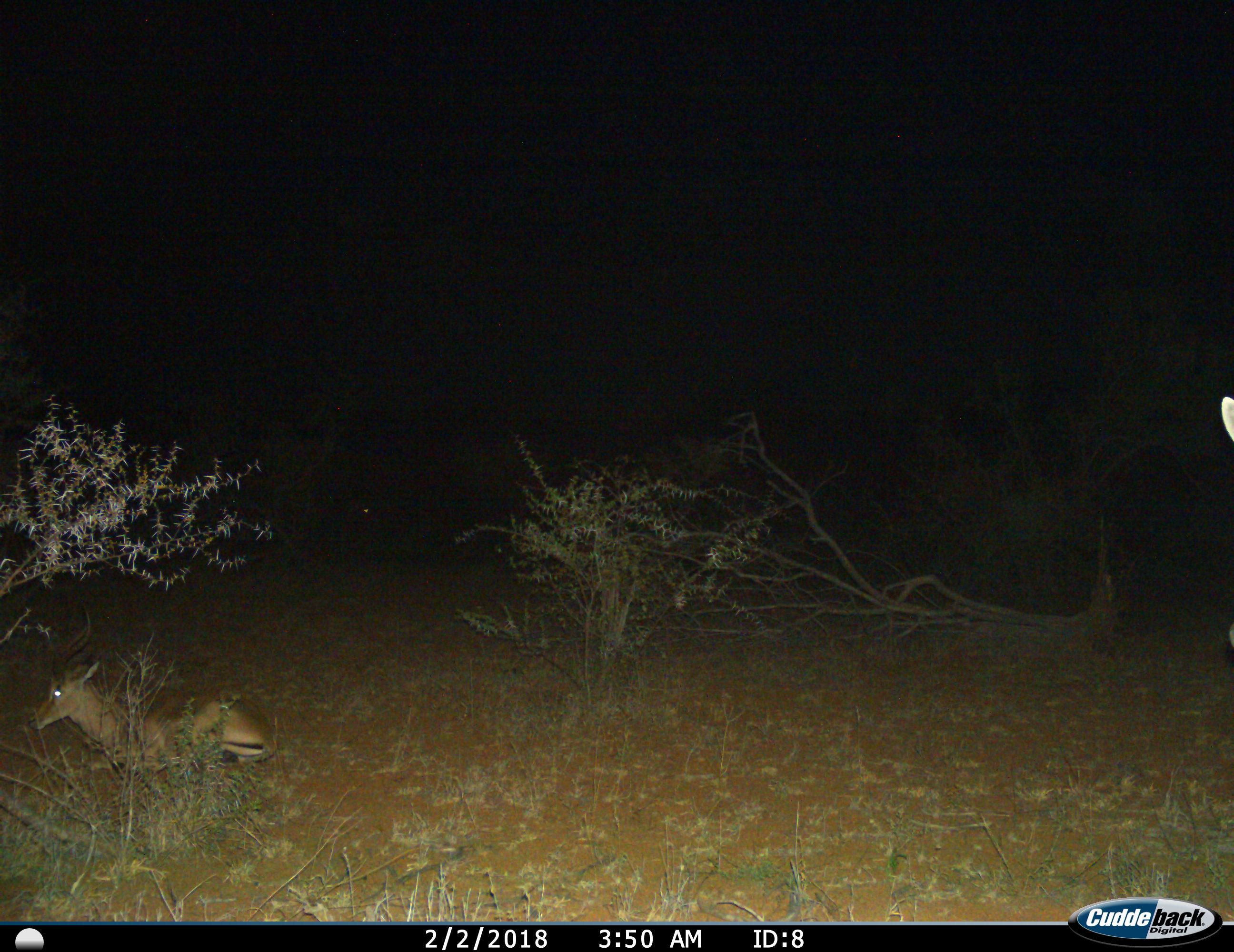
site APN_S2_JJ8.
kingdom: Animalia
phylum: Chordata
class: Mammalia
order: Artiodactyla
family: Bovidae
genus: Aepyceros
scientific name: Aepyceros melampus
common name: impala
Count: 2.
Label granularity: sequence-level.